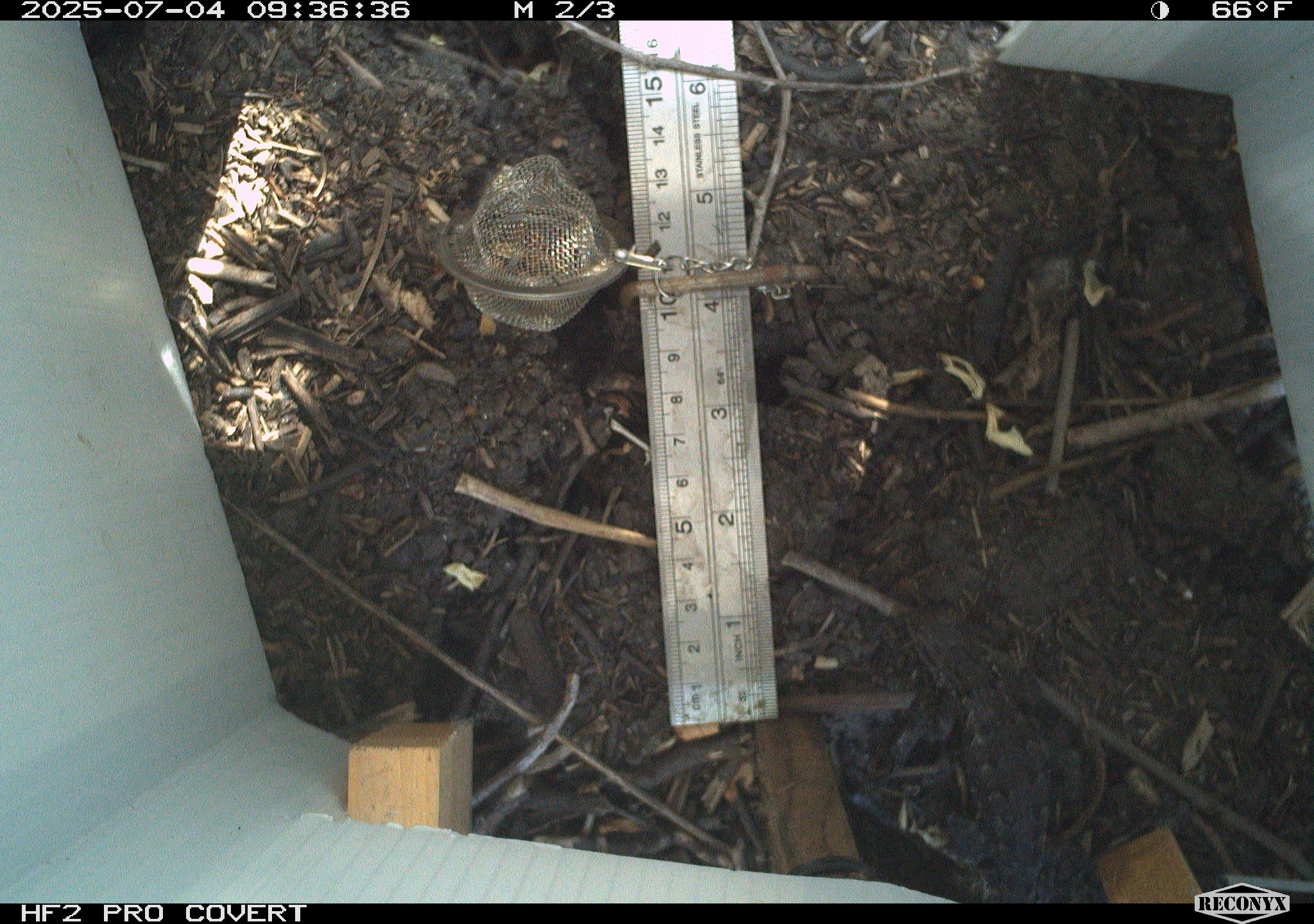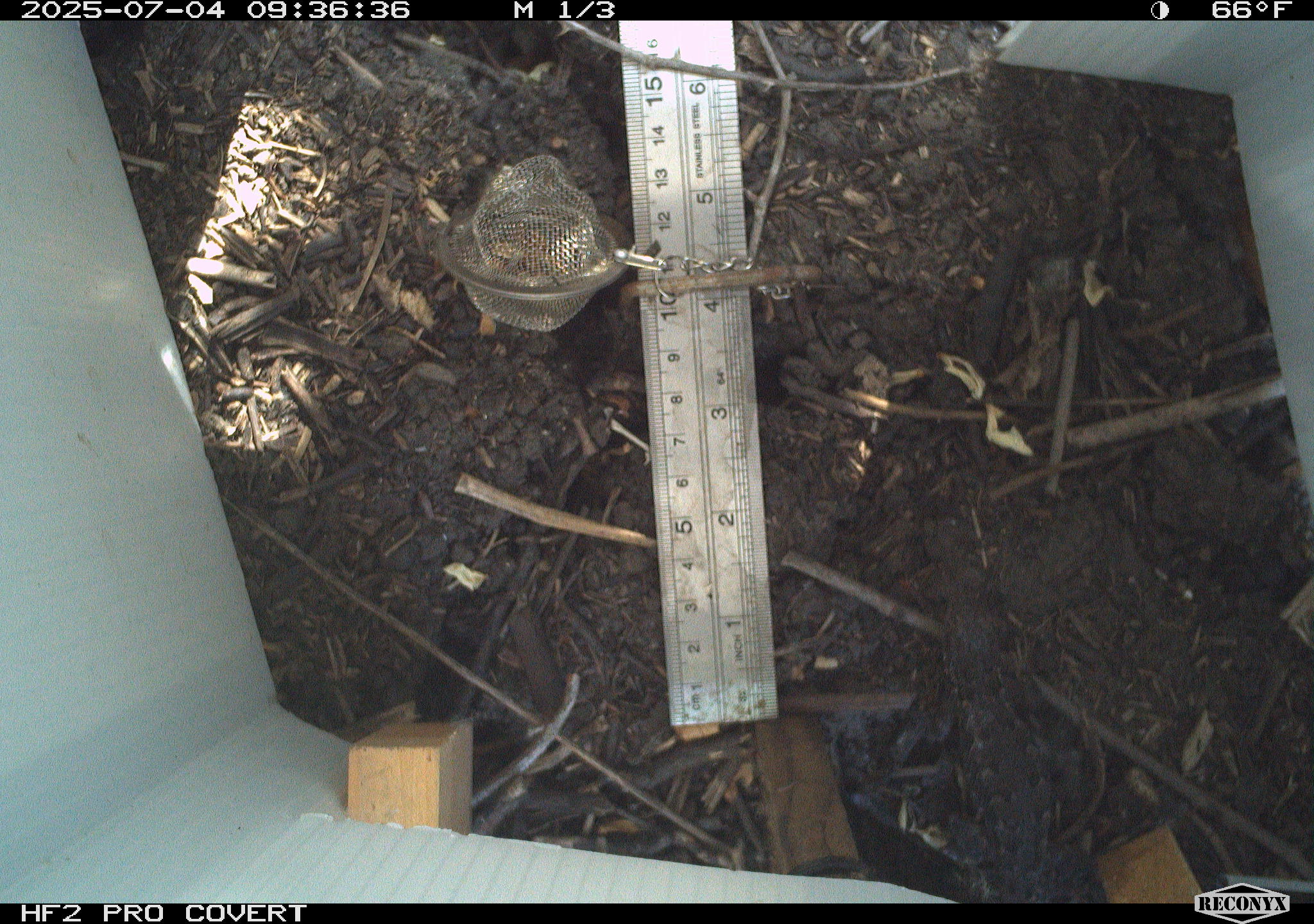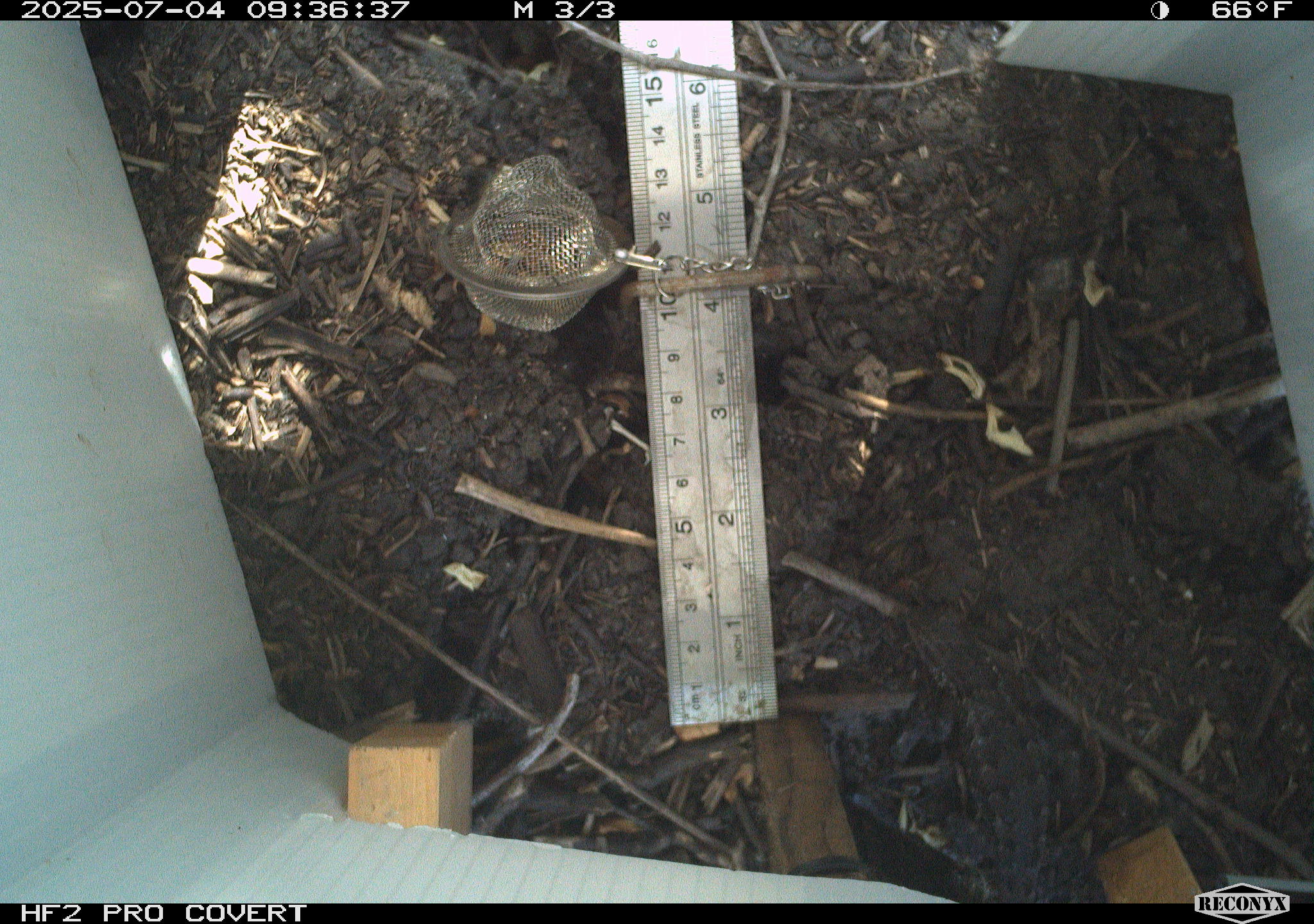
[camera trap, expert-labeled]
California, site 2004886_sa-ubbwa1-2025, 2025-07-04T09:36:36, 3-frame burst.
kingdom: Animalia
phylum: Chordata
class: Reptilia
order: Squamata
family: Phrynosomatidae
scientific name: Phrynosomatidae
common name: north american spiny lizards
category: sceloporus/uta species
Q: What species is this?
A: Sceloporus/uta species (north american spiny lizards) (Phrynosomatidae).